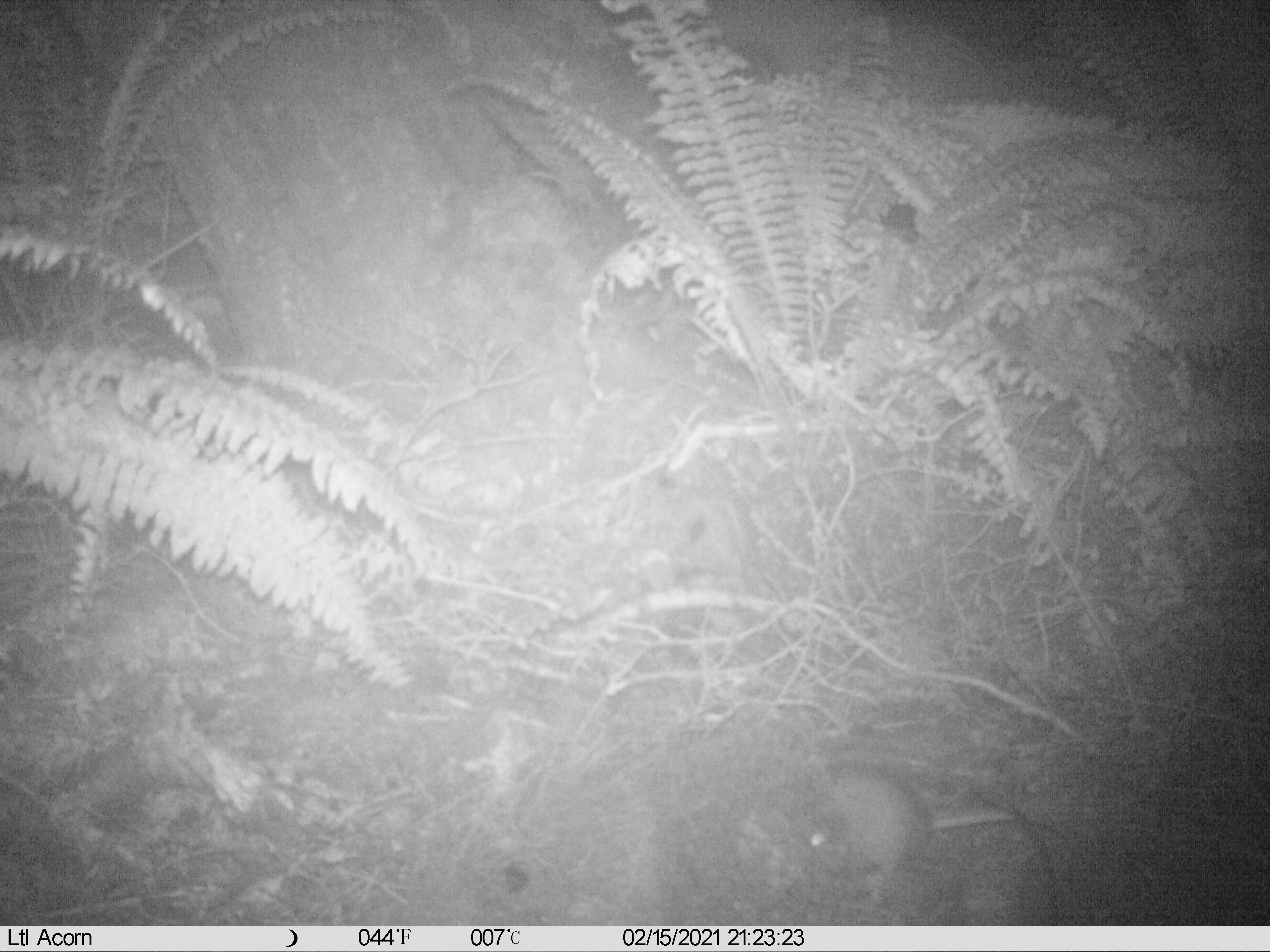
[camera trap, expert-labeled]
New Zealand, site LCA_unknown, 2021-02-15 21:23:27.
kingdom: Animalia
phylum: Chordata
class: Mammalia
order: Rodentia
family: Muridae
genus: Rattus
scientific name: Rattus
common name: rat